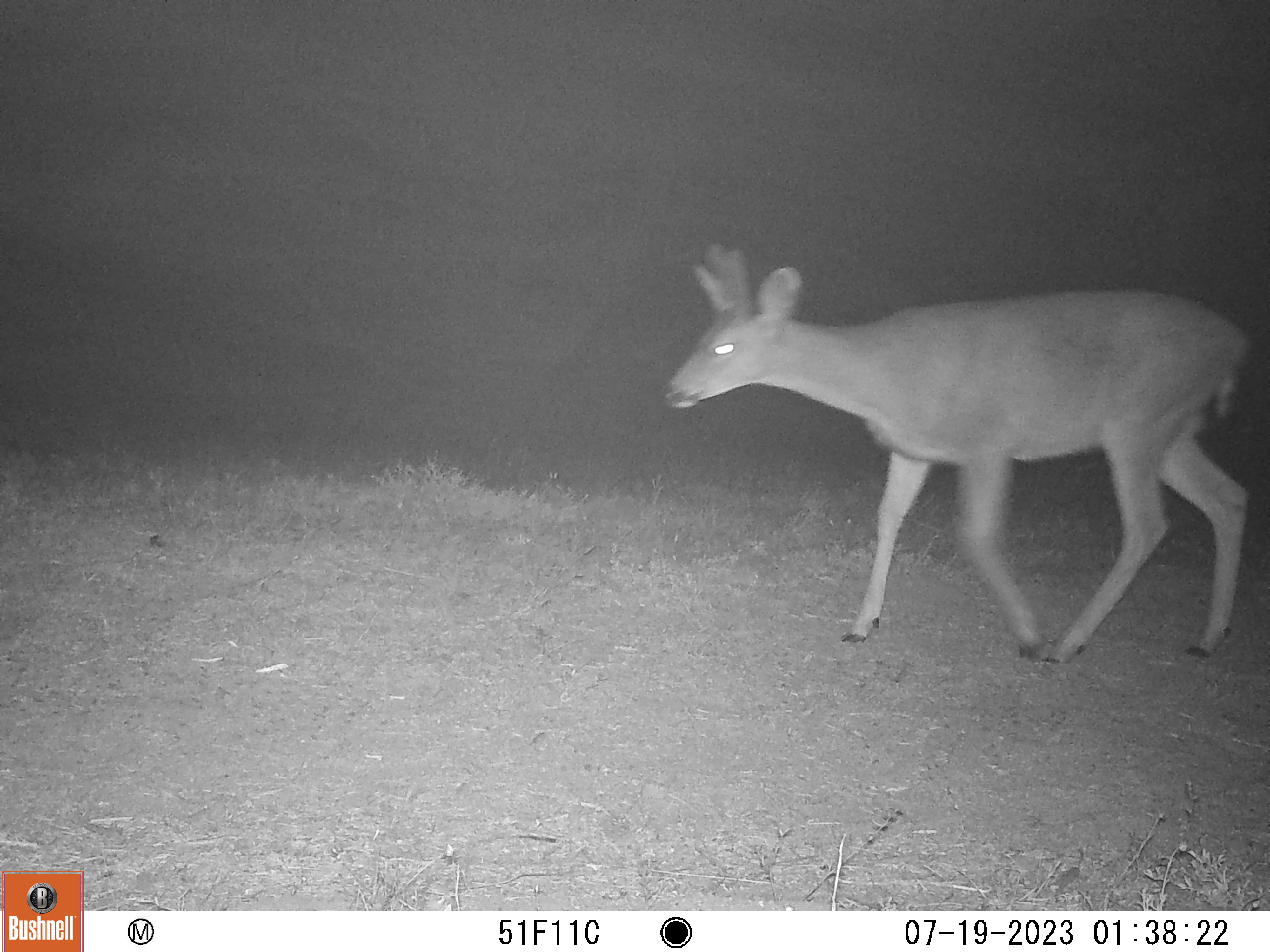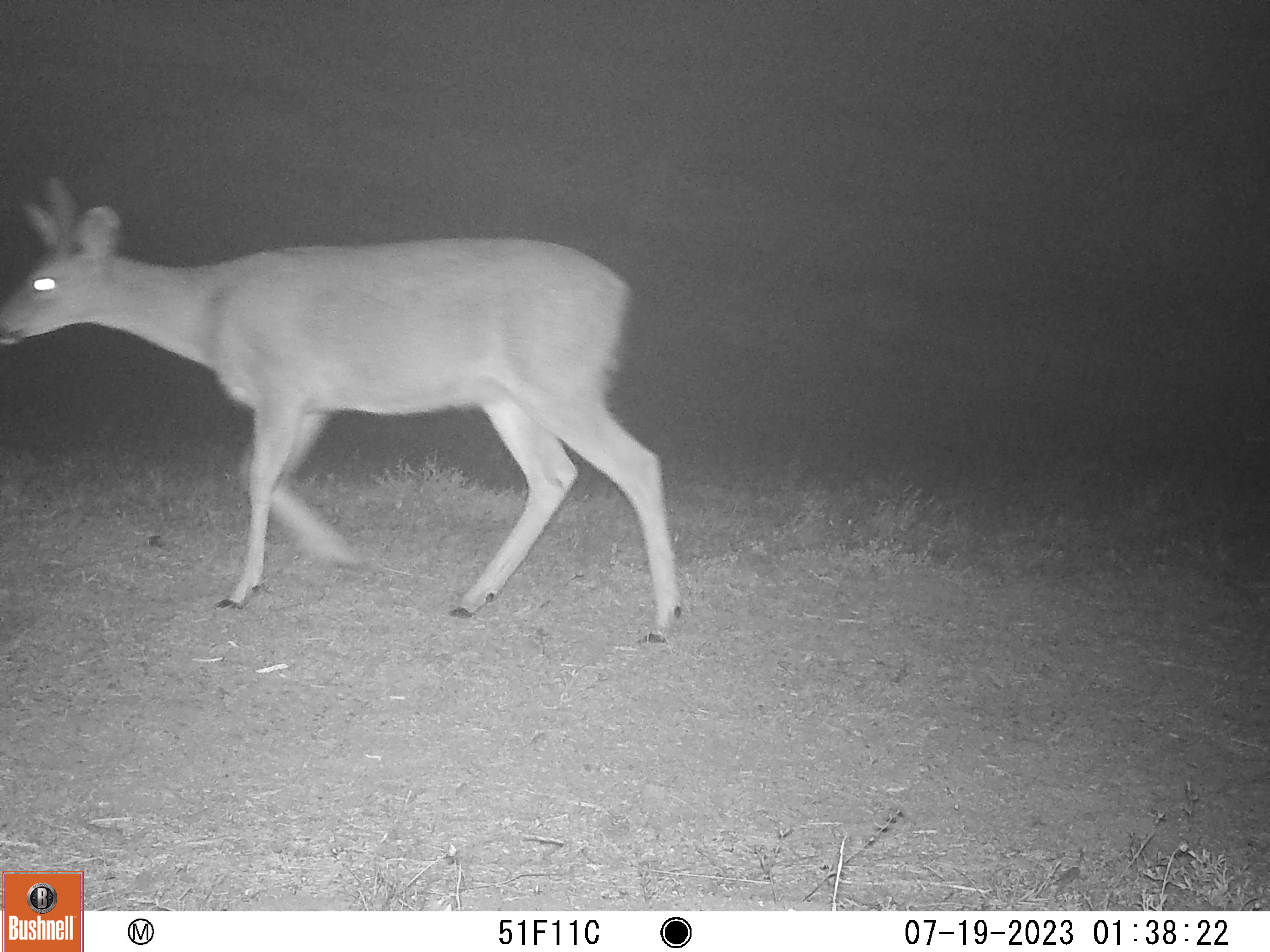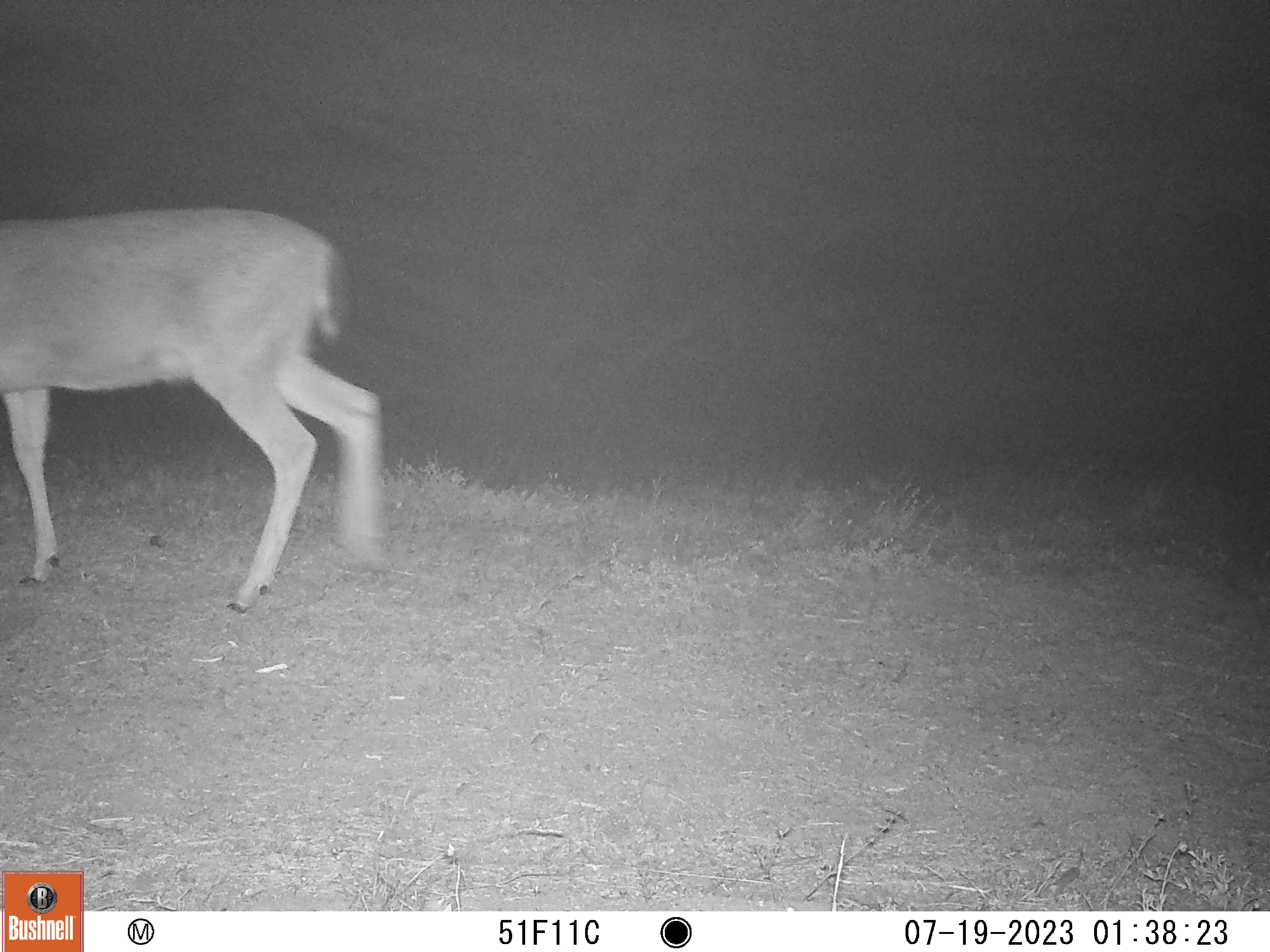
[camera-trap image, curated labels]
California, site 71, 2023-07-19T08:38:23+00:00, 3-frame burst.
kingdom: Animalia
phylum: Chordata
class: Mammalia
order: Artiodactyla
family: Cervidae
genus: Odocoileus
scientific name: Odocoileus hemionus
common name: mule deer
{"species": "mule deer (Odocoileus hemionus)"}